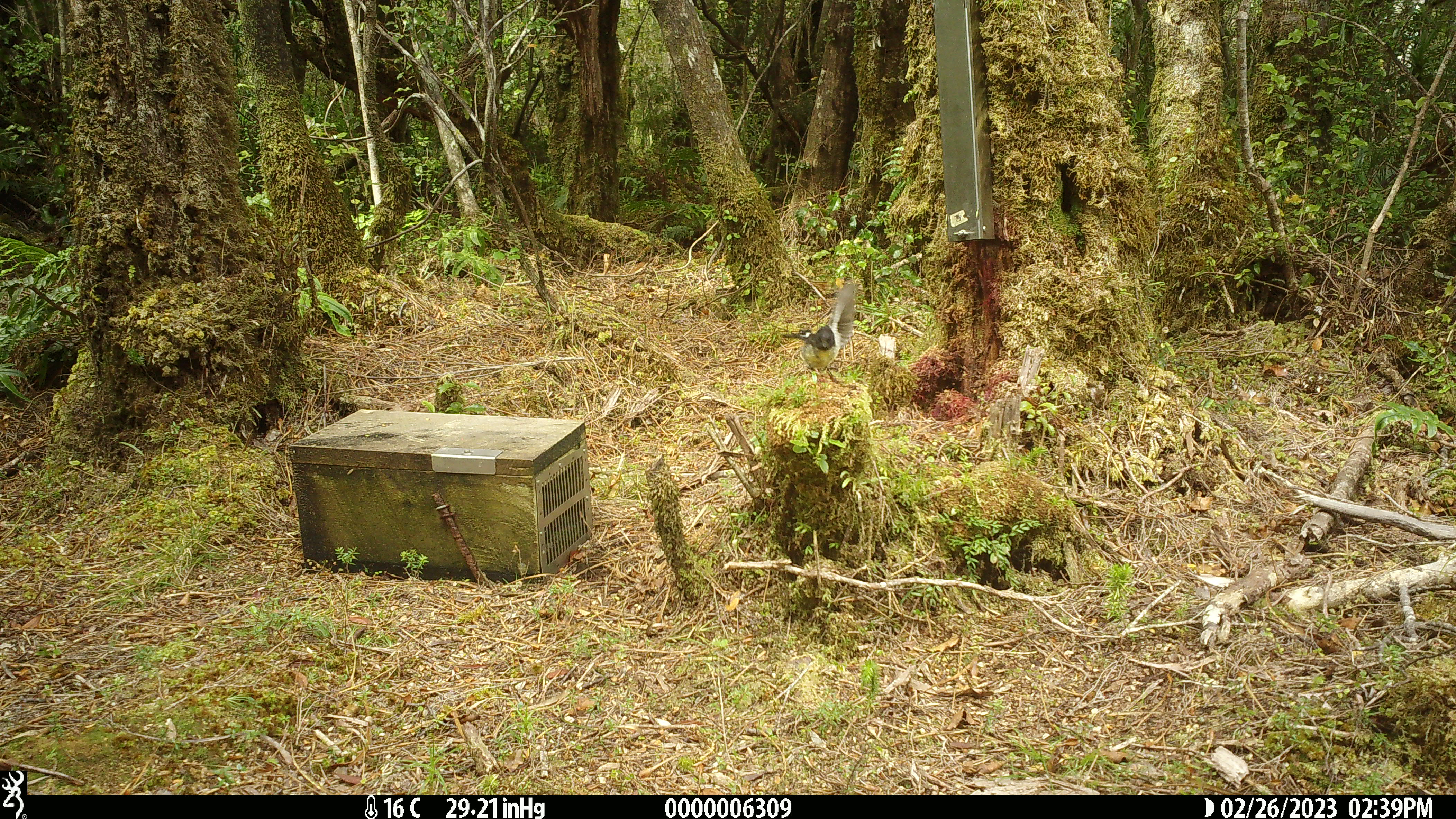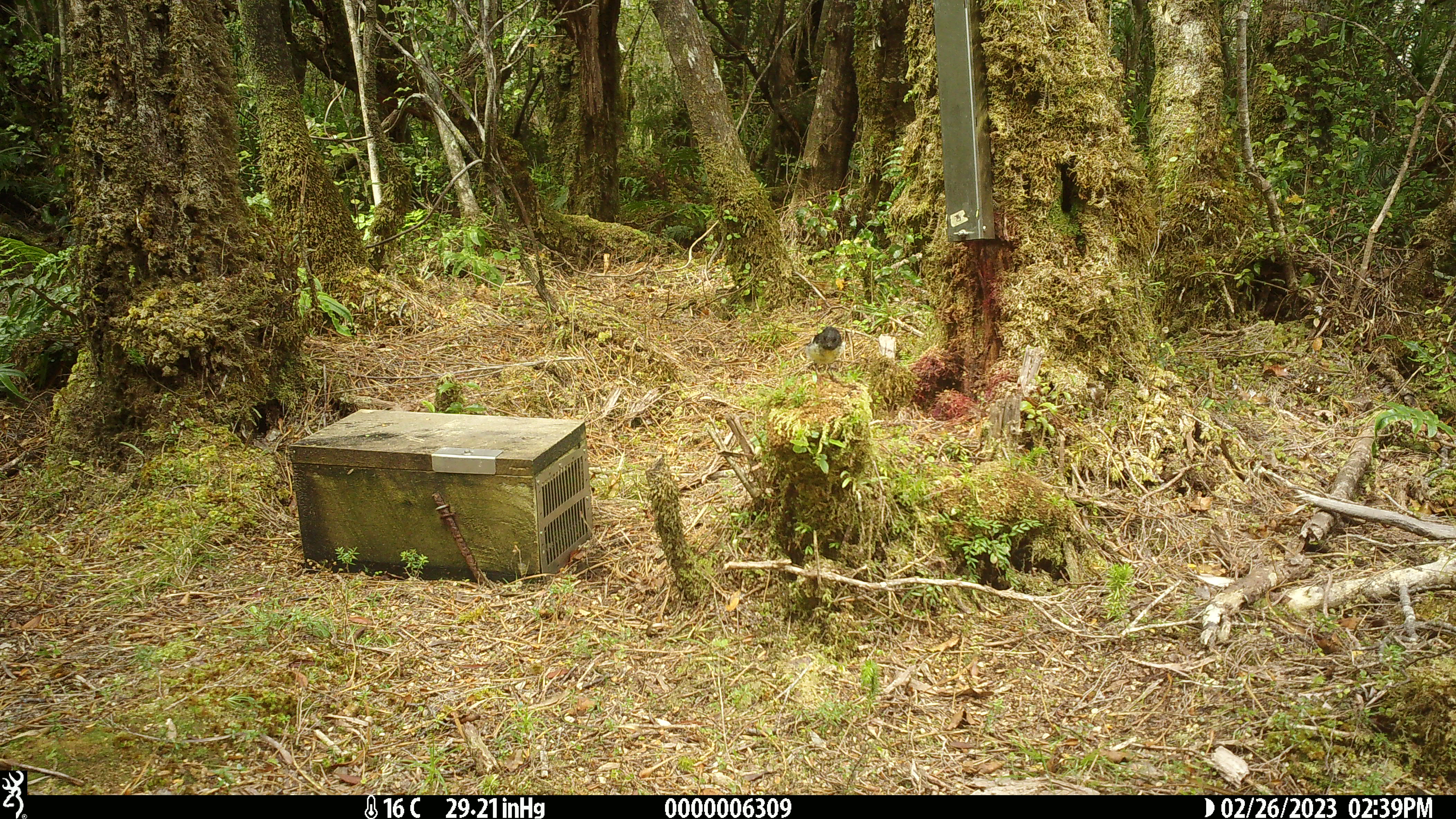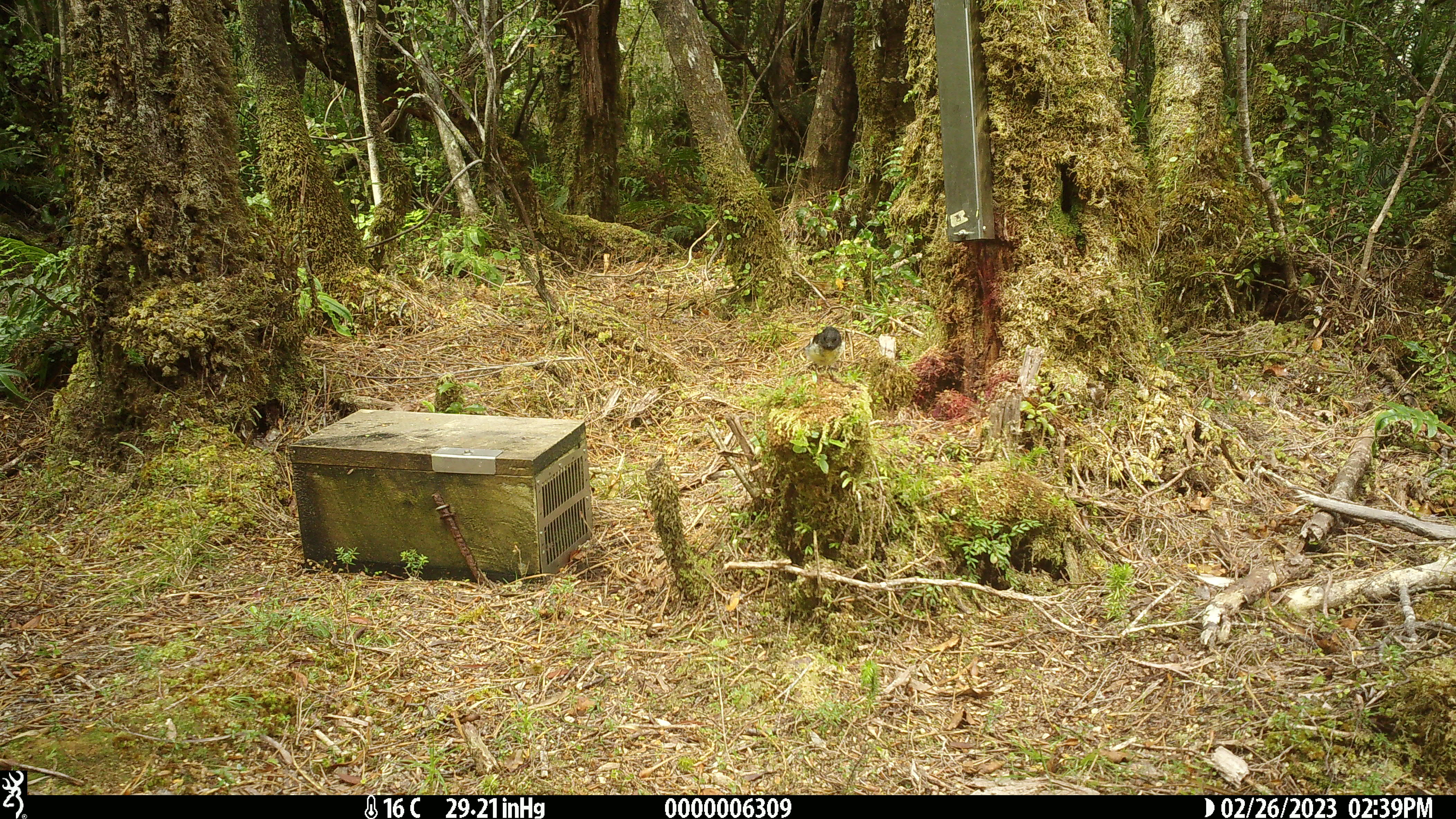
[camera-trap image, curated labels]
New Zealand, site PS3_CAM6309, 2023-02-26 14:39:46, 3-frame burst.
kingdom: Animalia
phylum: Chordata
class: Aves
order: Passeriformes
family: Petroicidae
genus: Petroica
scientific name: Petroica macrocephala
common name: tomtit